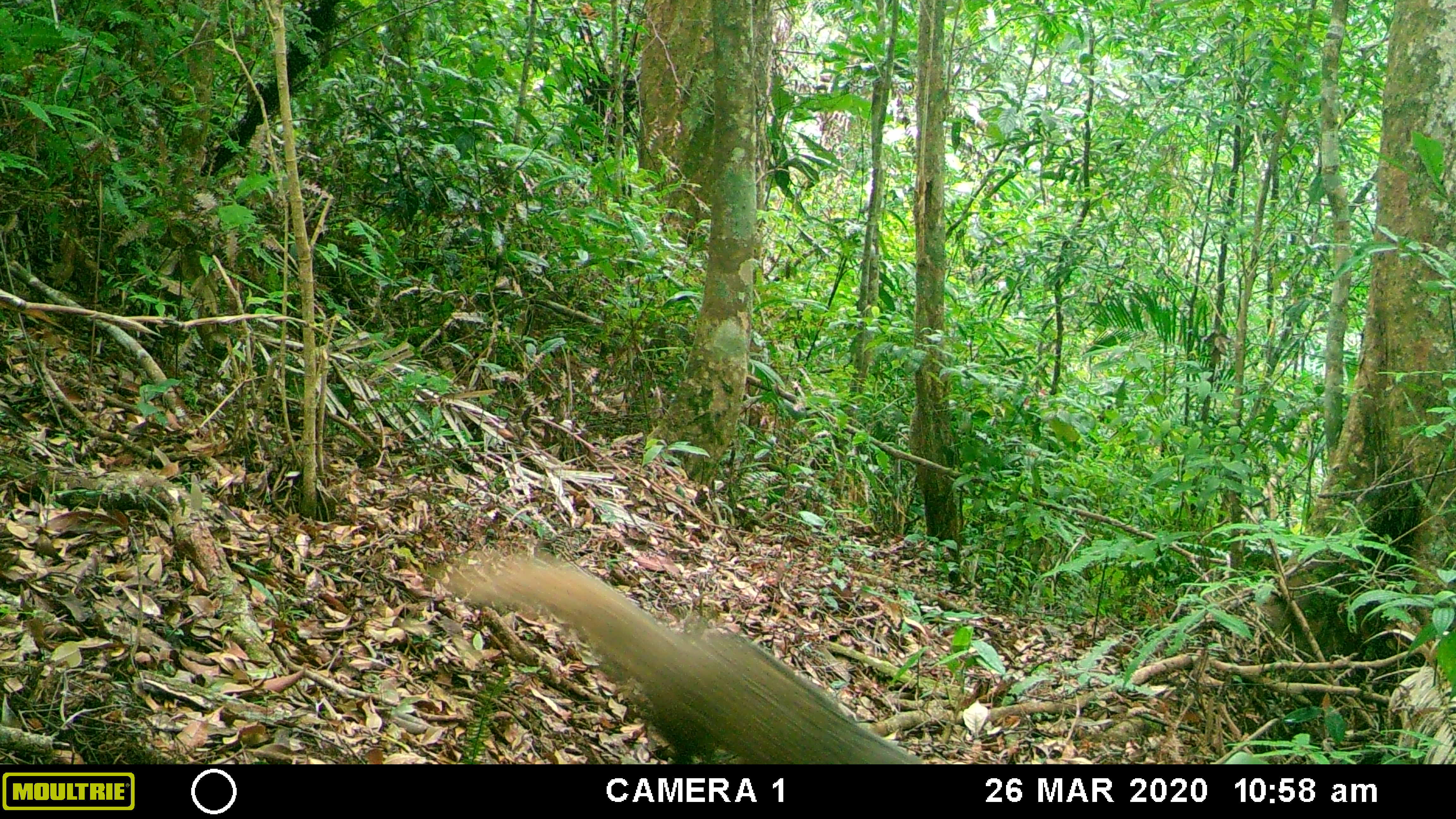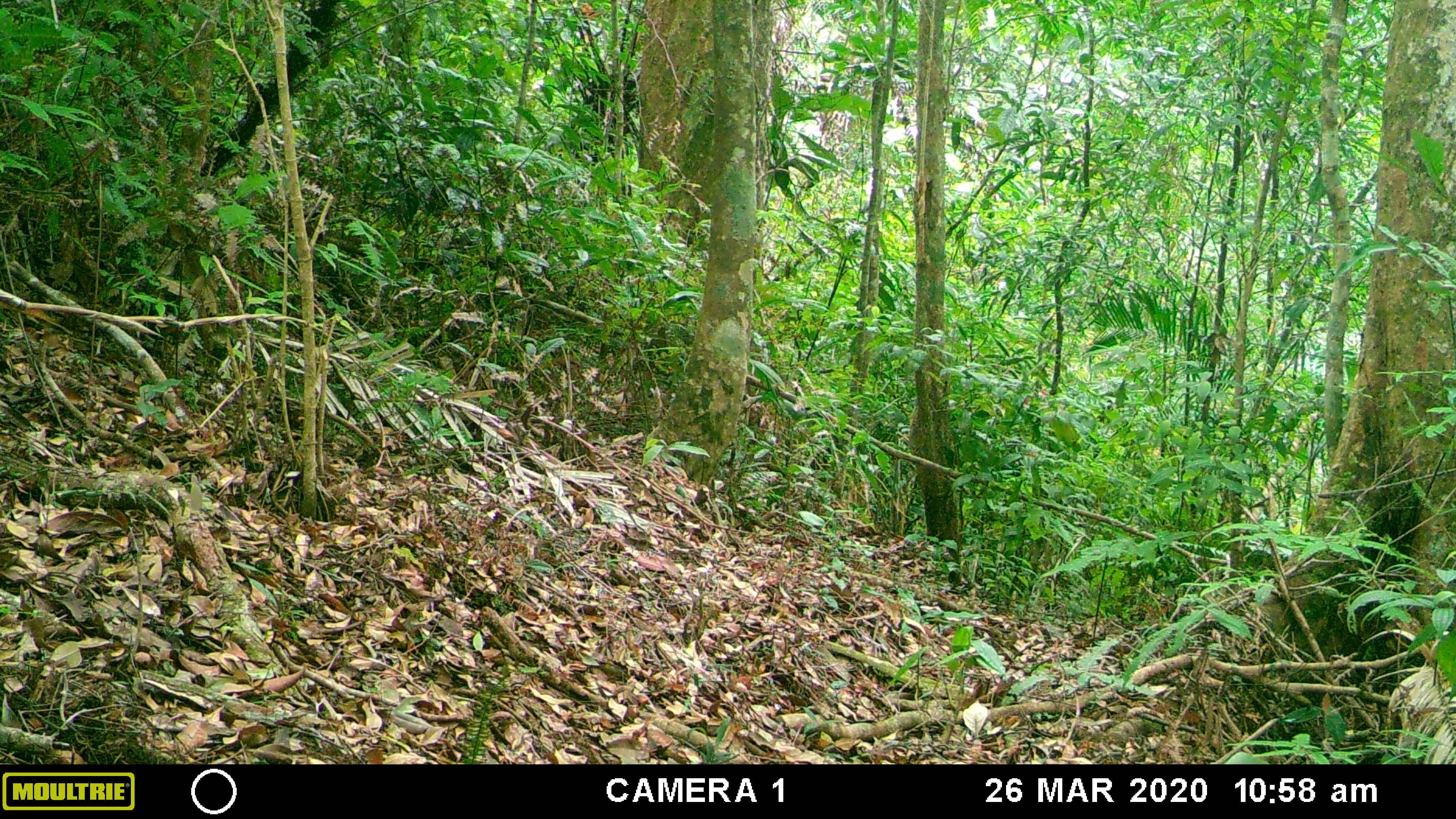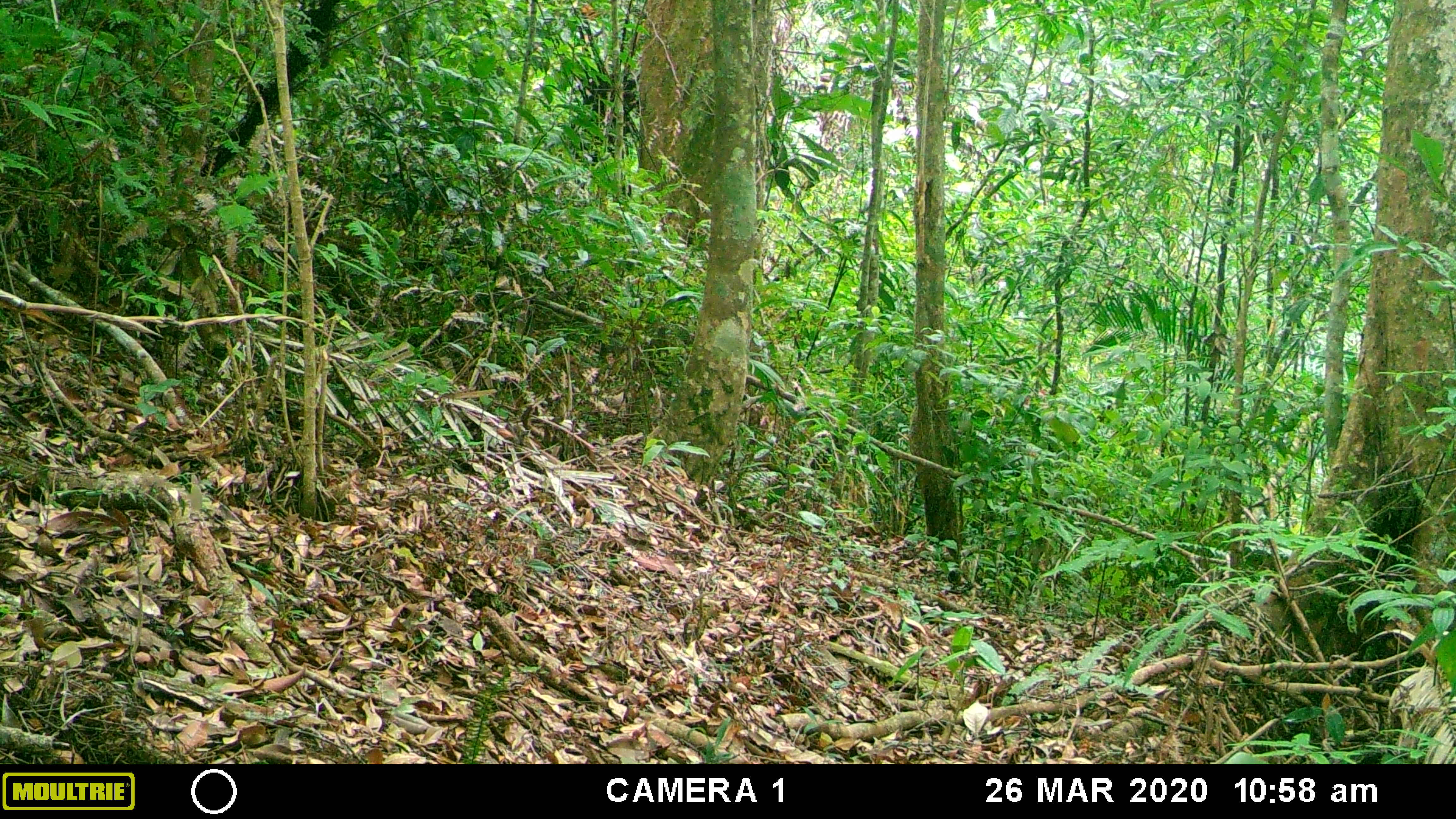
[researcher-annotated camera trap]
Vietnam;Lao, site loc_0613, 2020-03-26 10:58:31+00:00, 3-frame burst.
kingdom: Animalia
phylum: Chordata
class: Mammalia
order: Carnivora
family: Herpestidae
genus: Urva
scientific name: Urva urva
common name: crab-eating mongoose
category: crab eating mongoose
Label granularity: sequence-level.